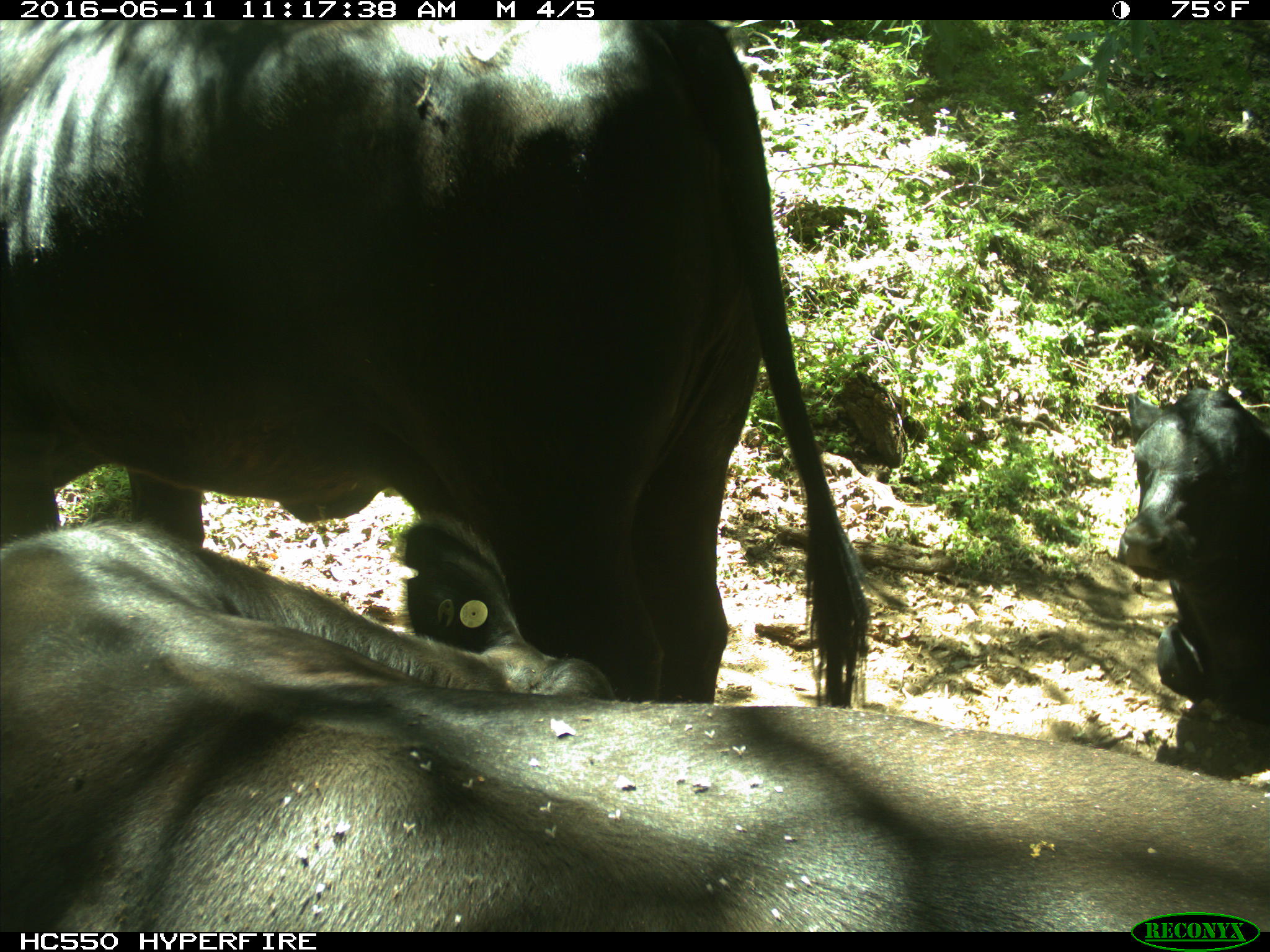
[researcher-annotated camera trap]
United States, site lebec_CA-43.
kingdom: Animalia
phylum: Chordata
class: Mammalia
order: Artiodactyla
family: Bovidae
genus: Bos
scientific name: Bos taurus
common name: domestic cow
Bos taurus (domestic cow).